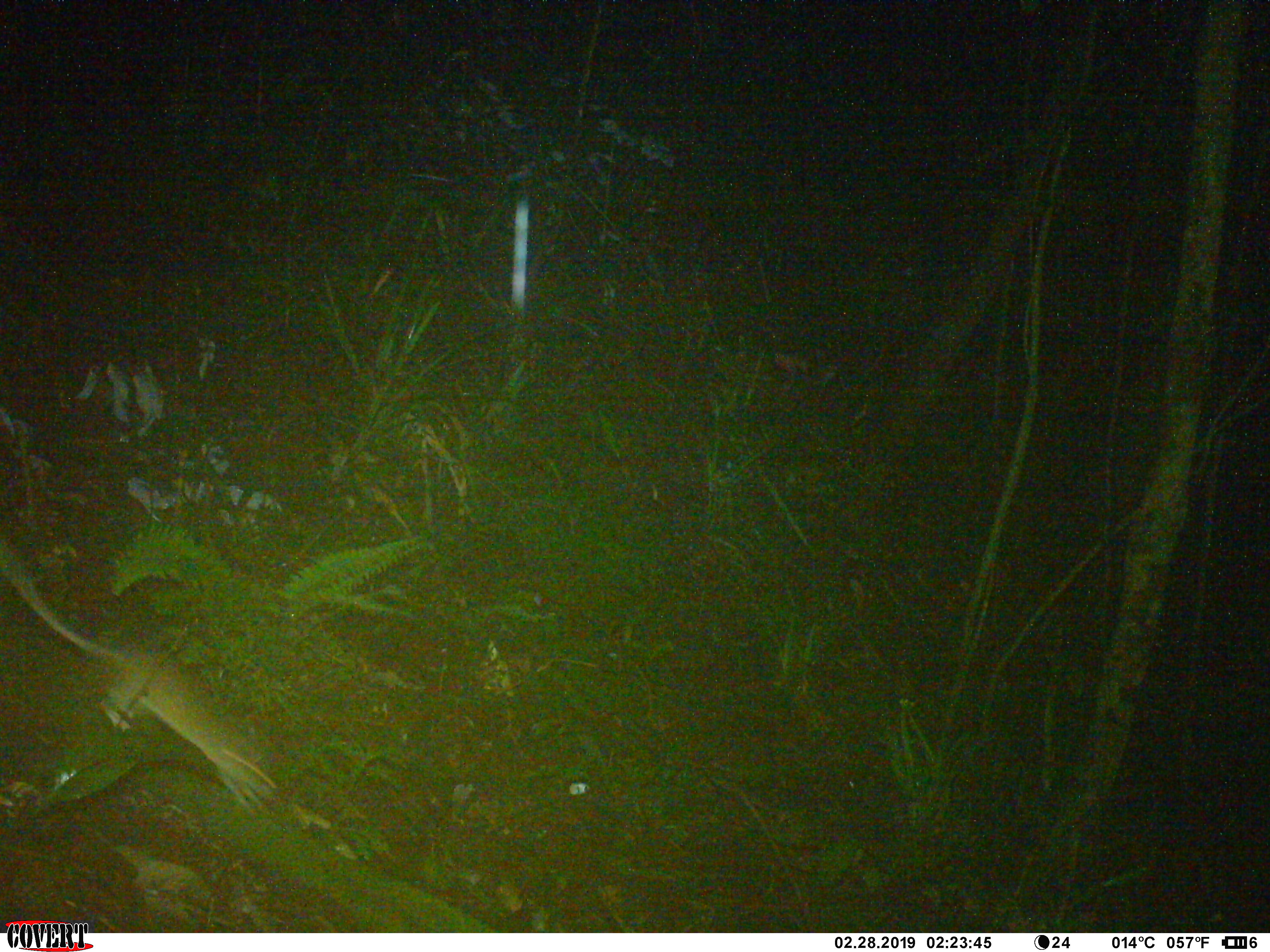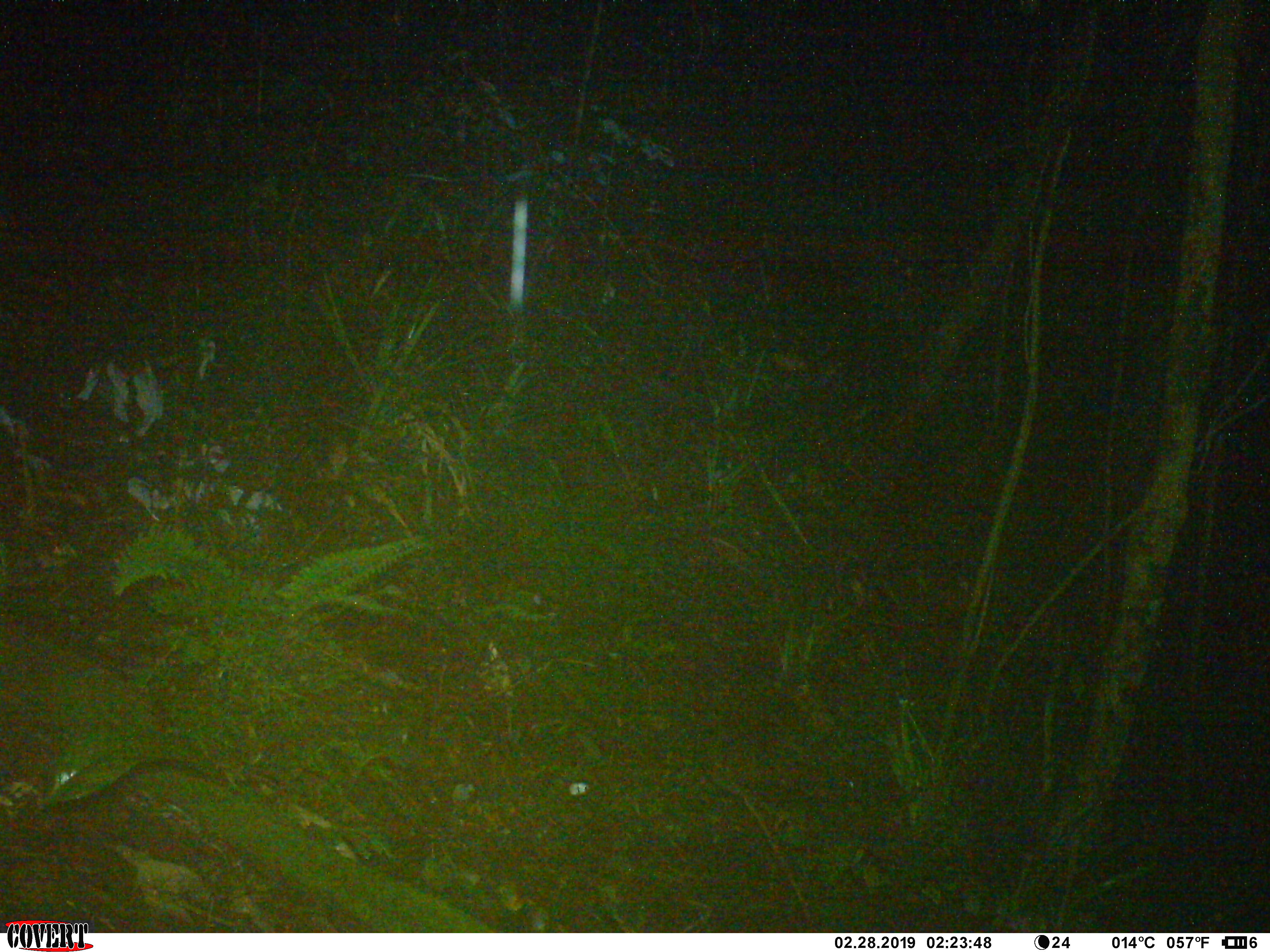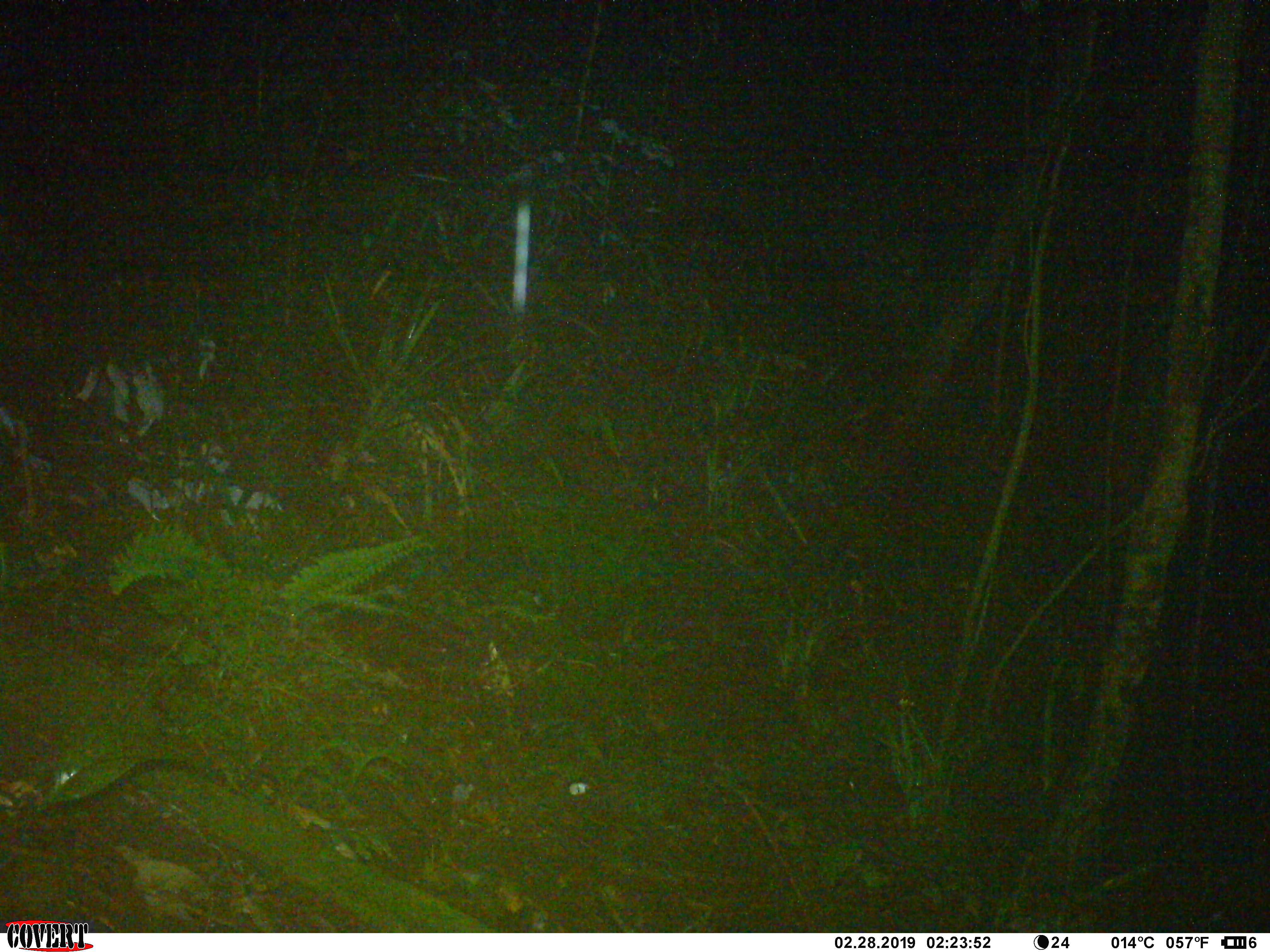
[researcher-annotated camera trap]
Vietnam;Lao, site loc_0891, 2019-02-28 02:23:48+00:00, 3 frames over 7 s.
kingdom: Animalia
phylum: Chordata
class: Mammalia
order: Rodentia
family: Muridae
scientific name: Muridae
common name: old-world mice and rats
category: unidentified murid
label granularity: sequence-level